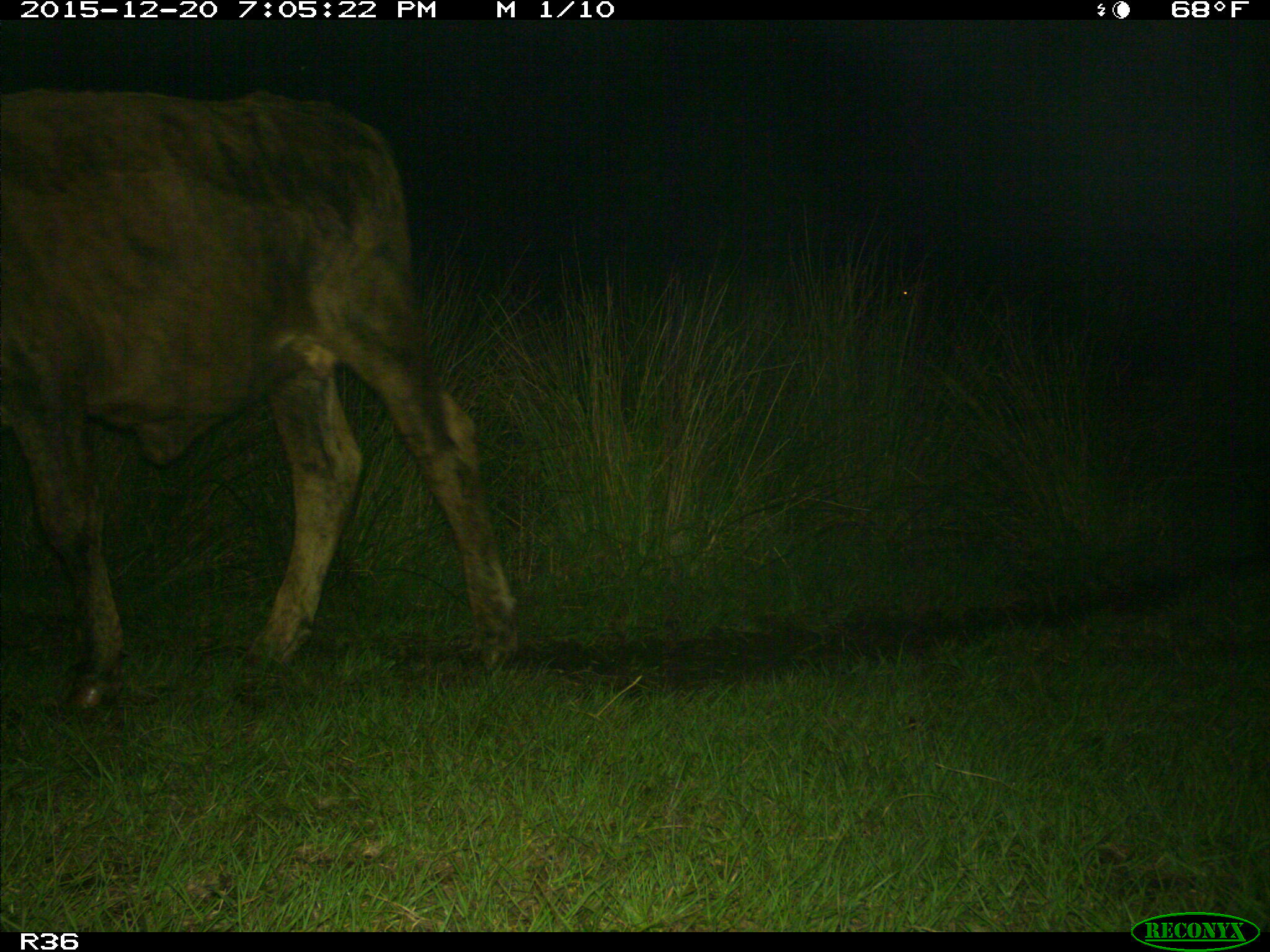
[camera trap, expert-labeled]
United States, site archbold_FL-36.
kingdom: Animalia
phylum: Chordata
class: Mammalia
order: Artiodactyla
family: Bovidae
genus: Bos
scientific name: Bos taurus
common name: domestic cow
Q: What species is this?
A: Bos taurus (domestic cow).